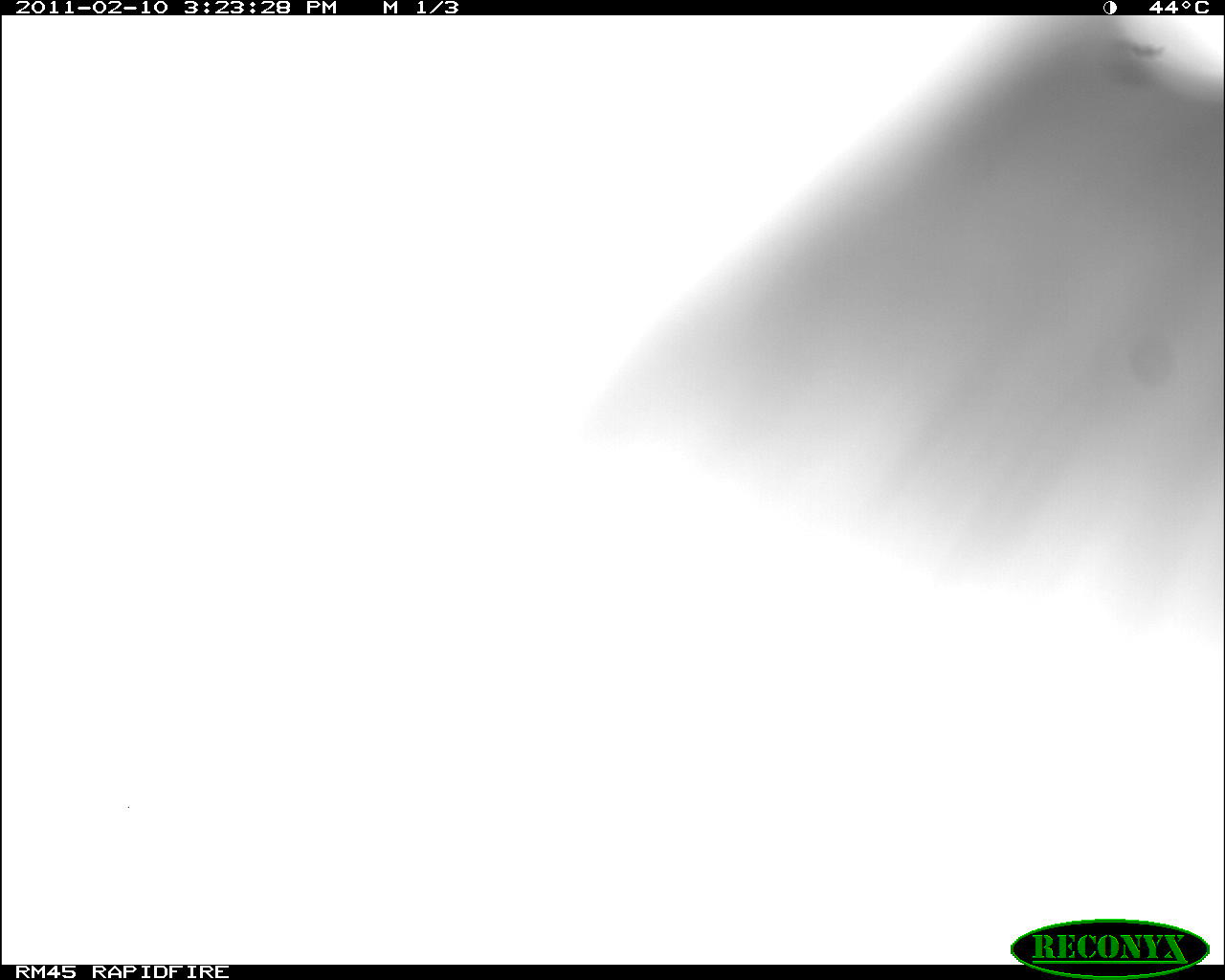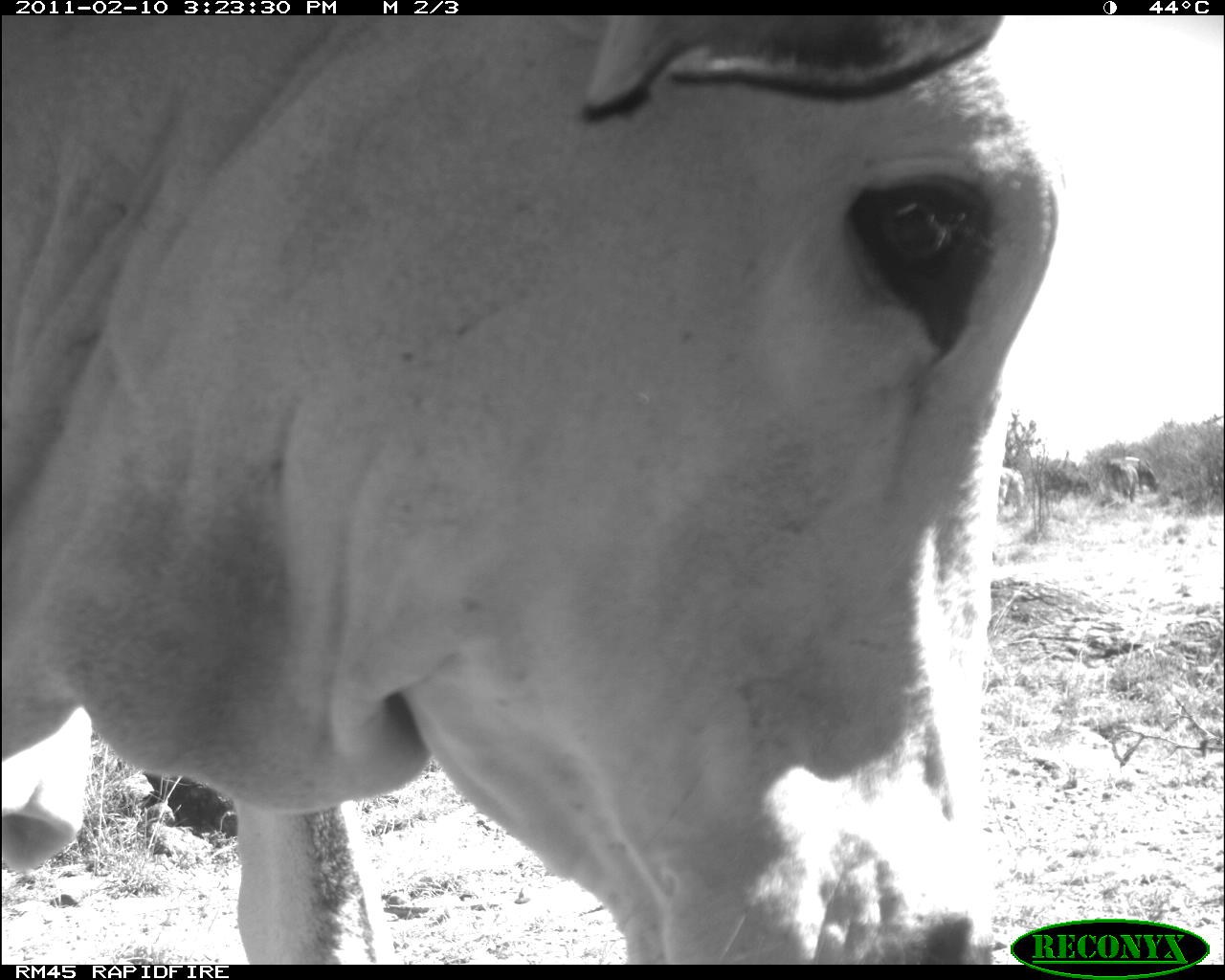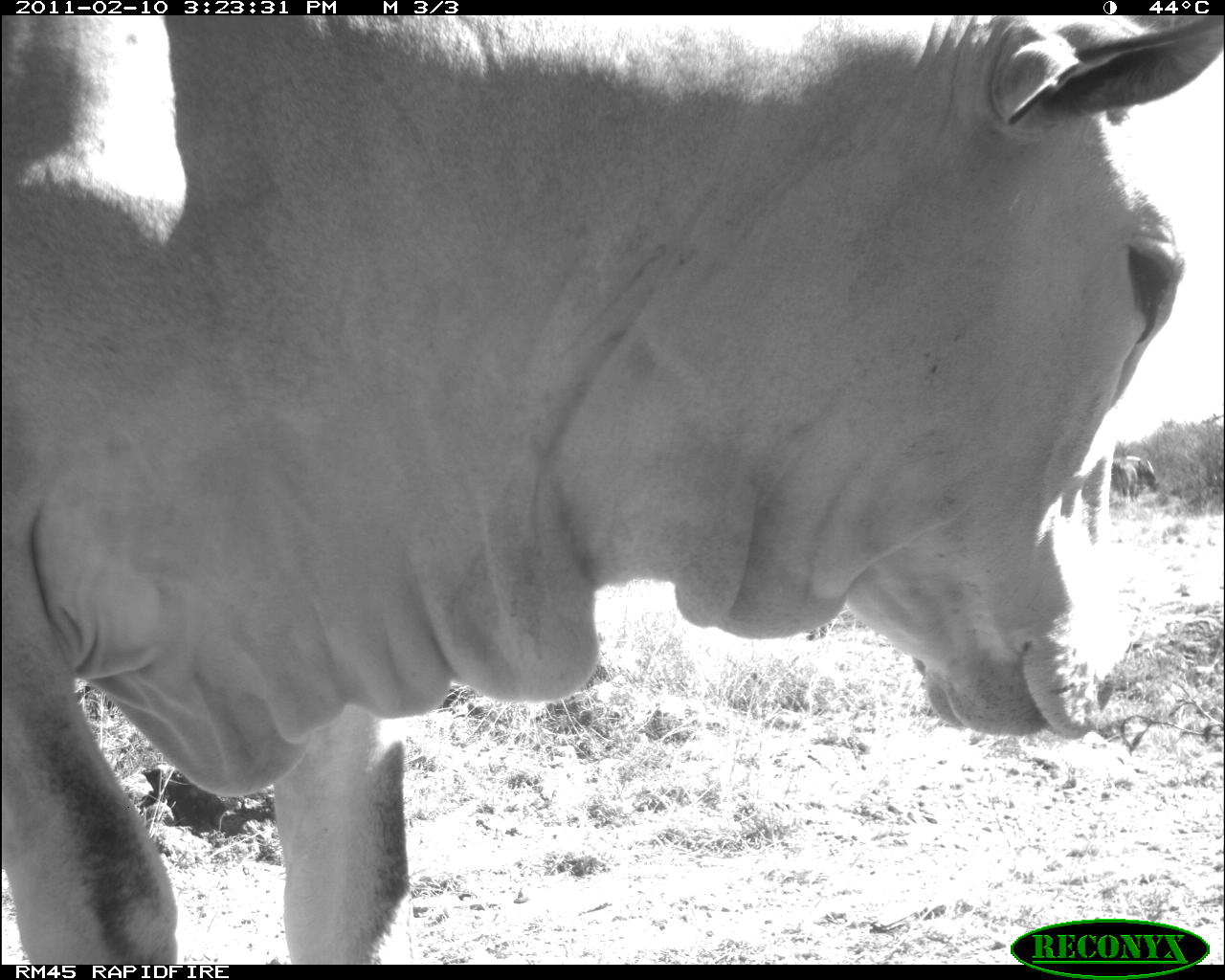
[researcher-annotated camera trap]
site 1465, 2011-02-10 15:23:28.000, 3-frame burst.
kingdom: Animalia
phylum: Chordata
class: Mammalia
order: Artiodactyla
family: Bovidae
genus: Bos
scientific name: Bos taurus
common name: domestic cattle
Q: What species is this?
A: Bos taurus (domestic cattle).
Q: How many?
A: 1.